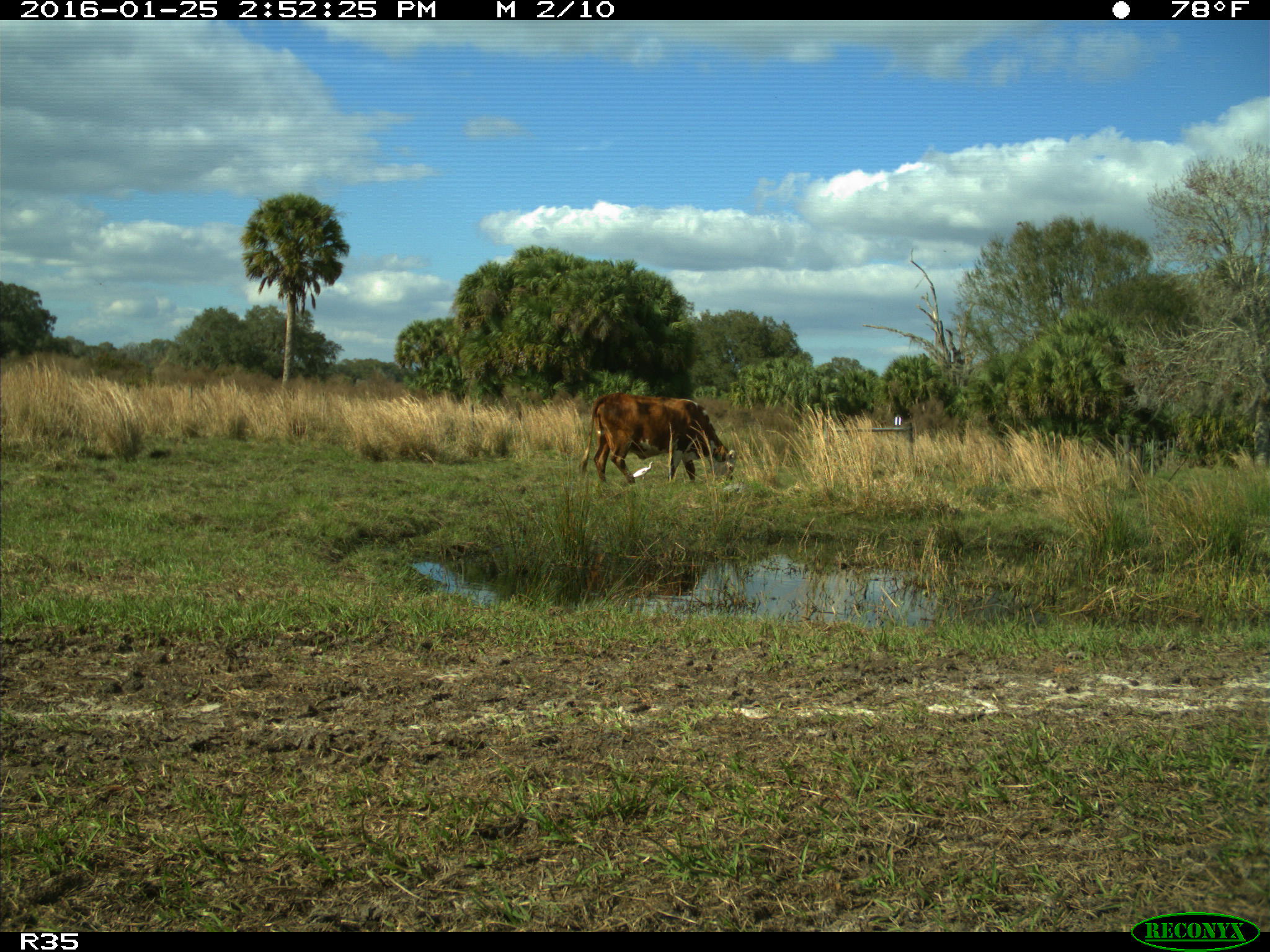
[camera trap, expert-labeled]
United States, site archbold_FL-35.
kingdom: Animalia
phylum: Chordata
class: Mammalia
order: Artiodactyla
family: Bovidae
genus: Bos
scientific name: Bos taurus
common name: domestic cow